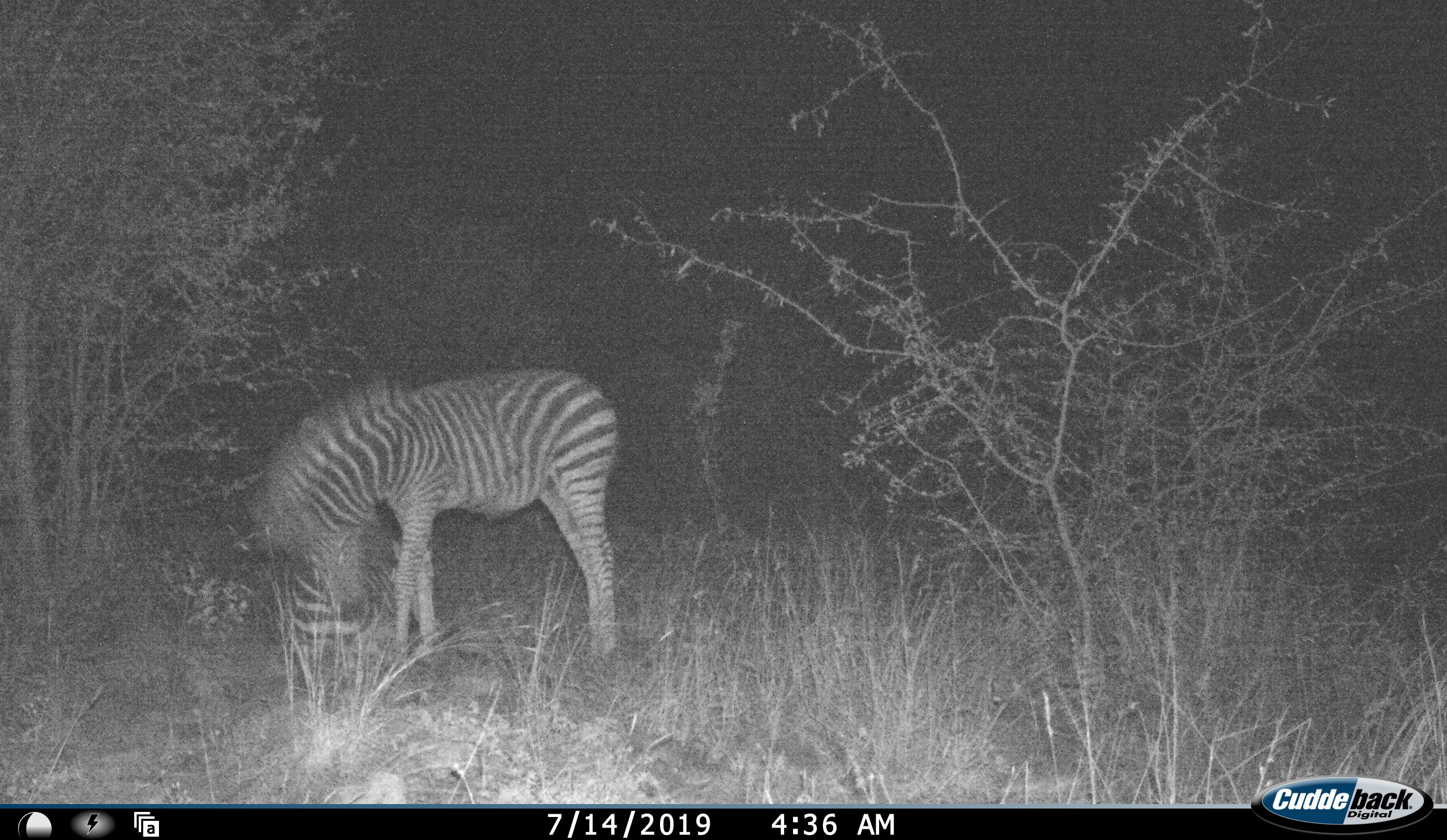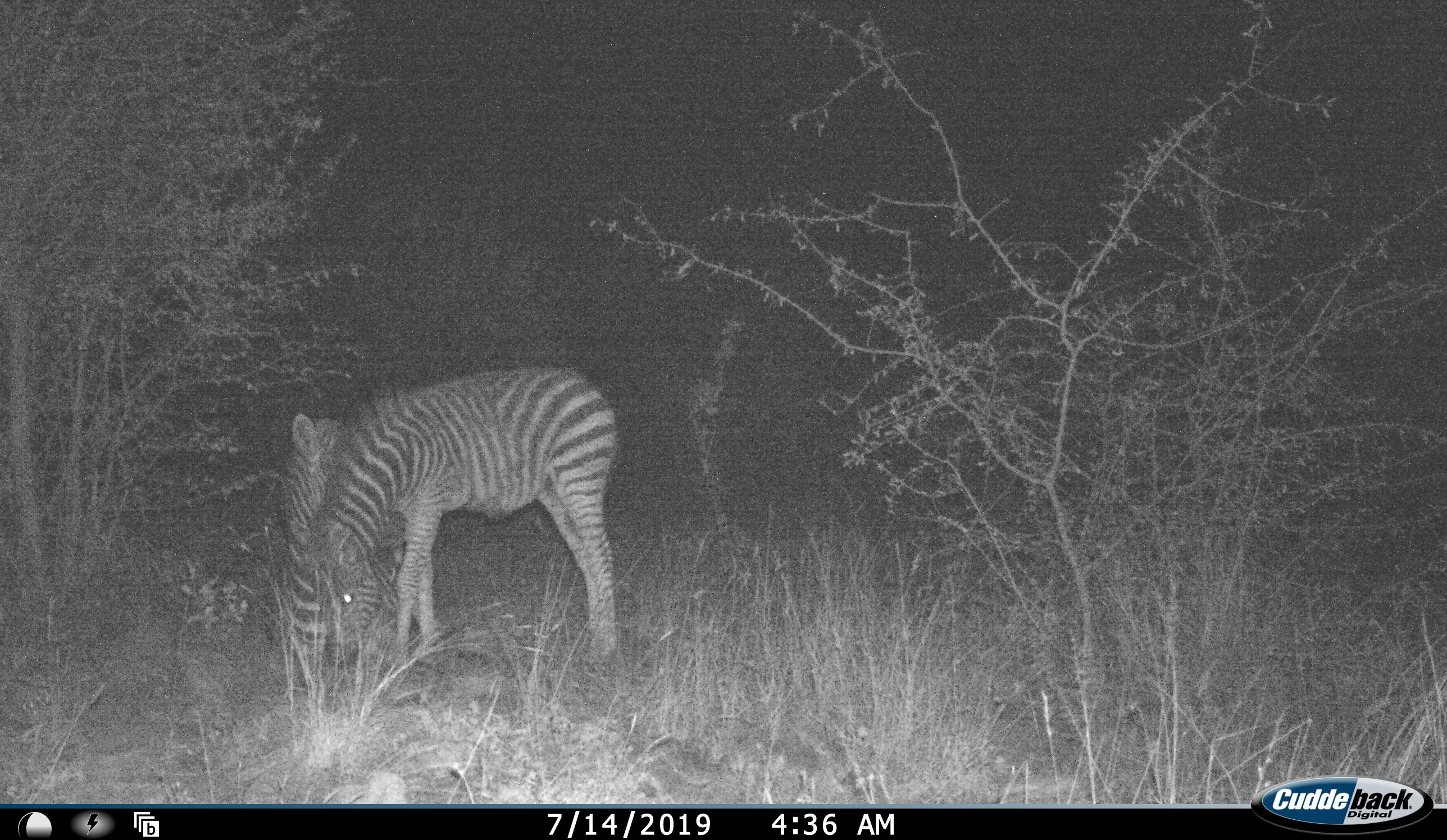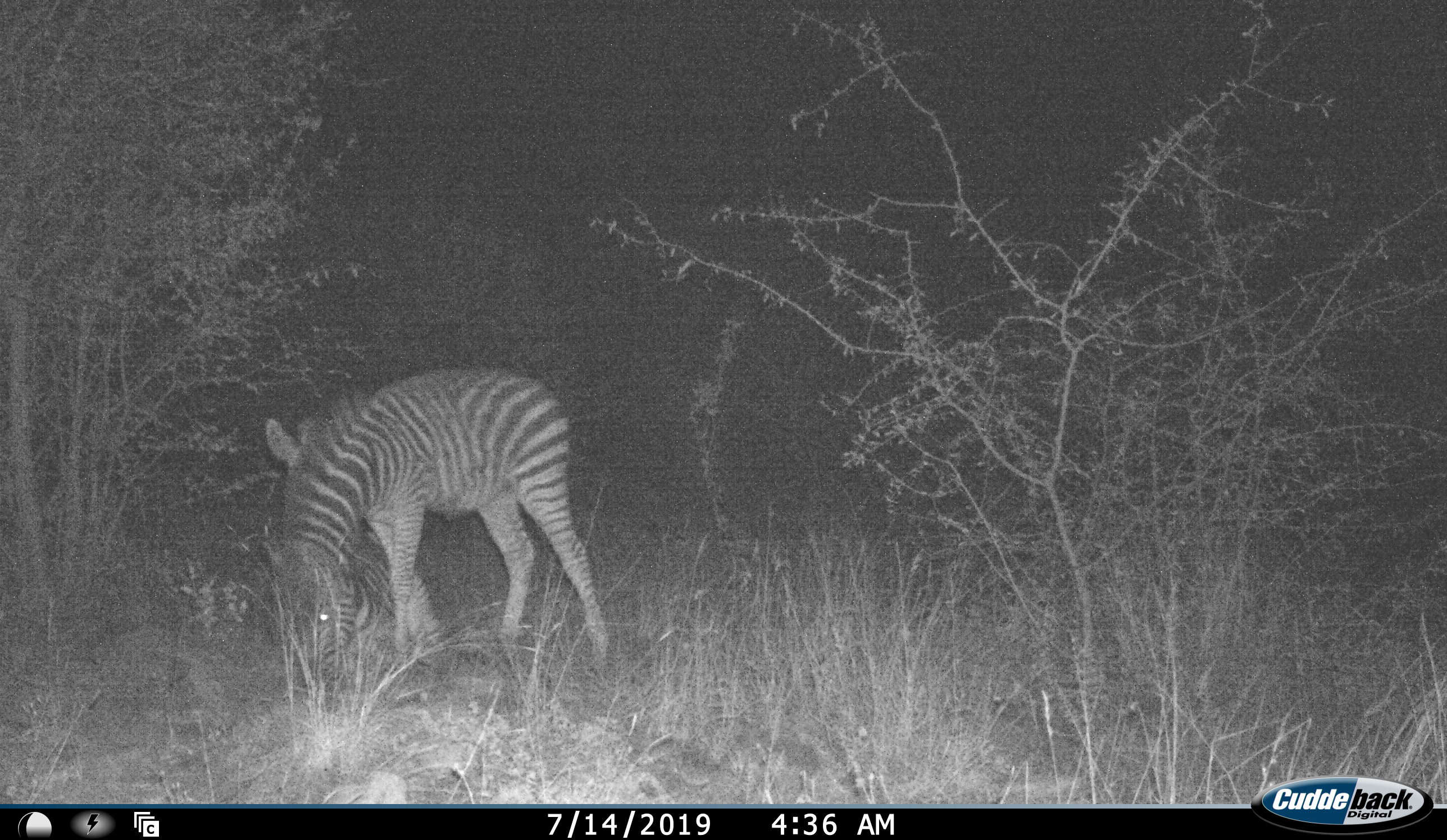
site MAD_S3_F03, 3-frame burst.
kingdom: Animalia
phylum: Chordata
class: Mammalia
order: Perissodactyla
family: Equidae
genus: Equus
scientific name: Equus quagga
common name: plains zebra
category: zebraplains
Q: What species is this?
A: Zebraplains (plains zebra) (Equus quagga).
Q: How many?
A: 1.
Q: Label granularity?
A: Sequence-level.